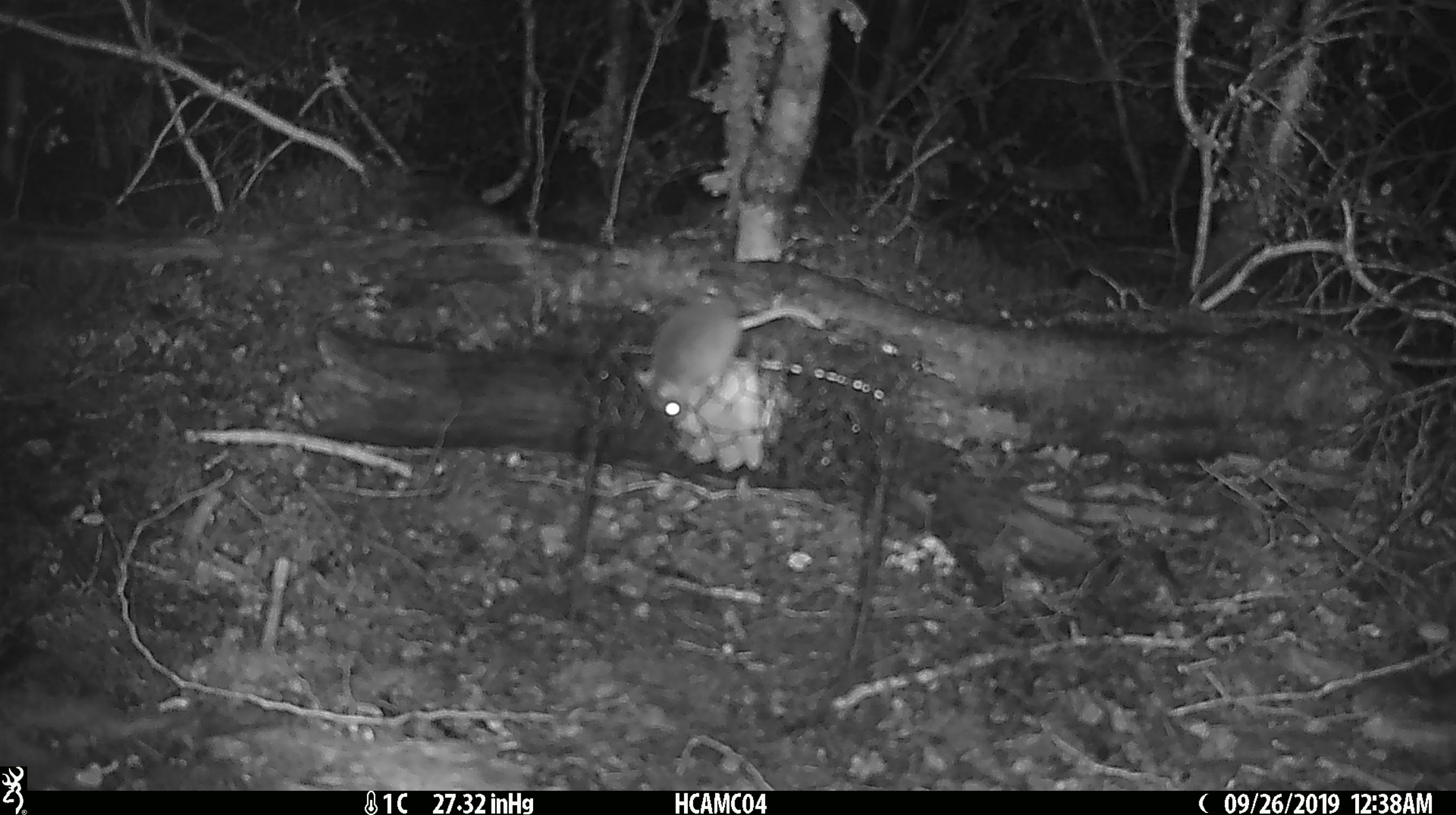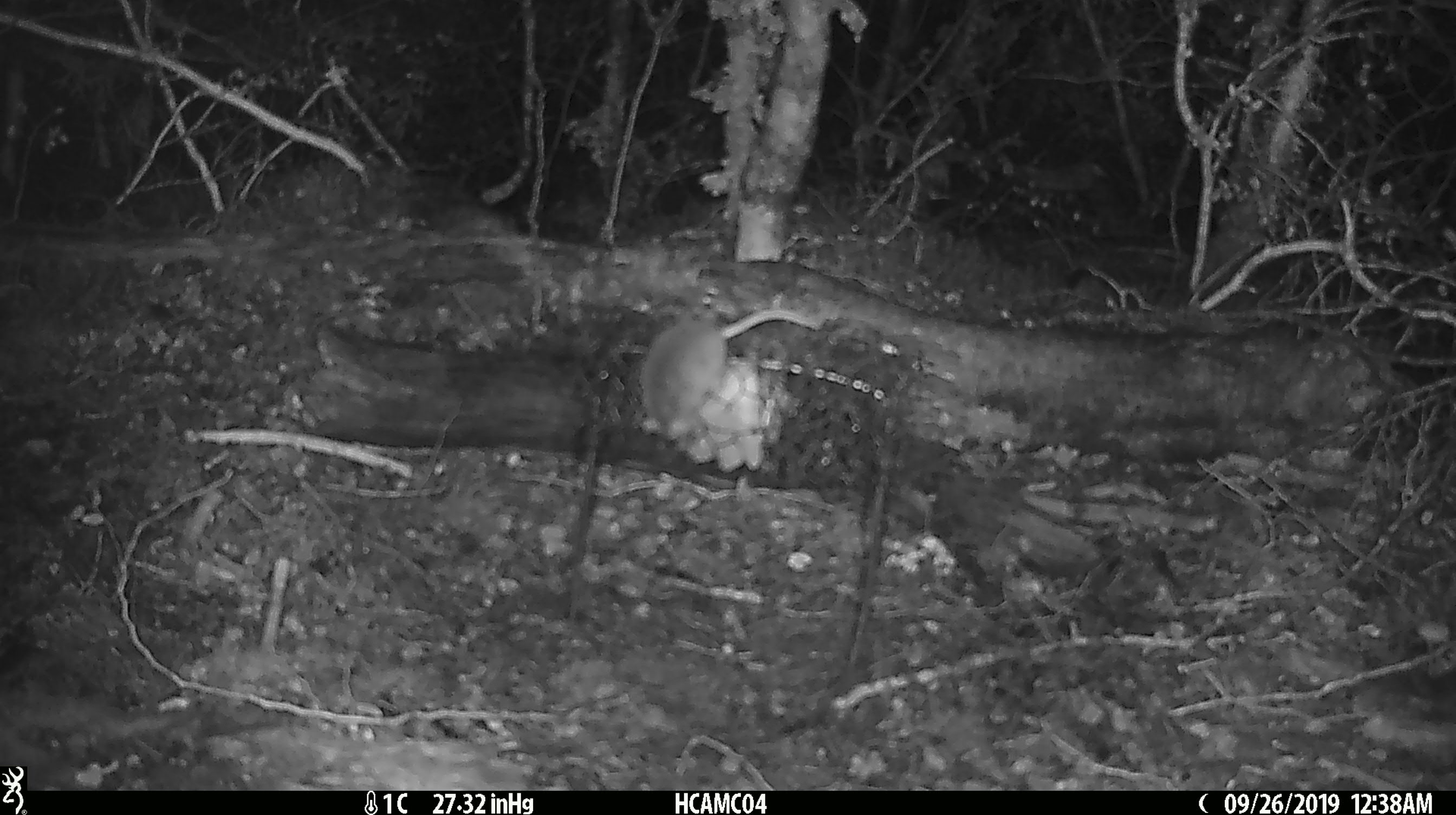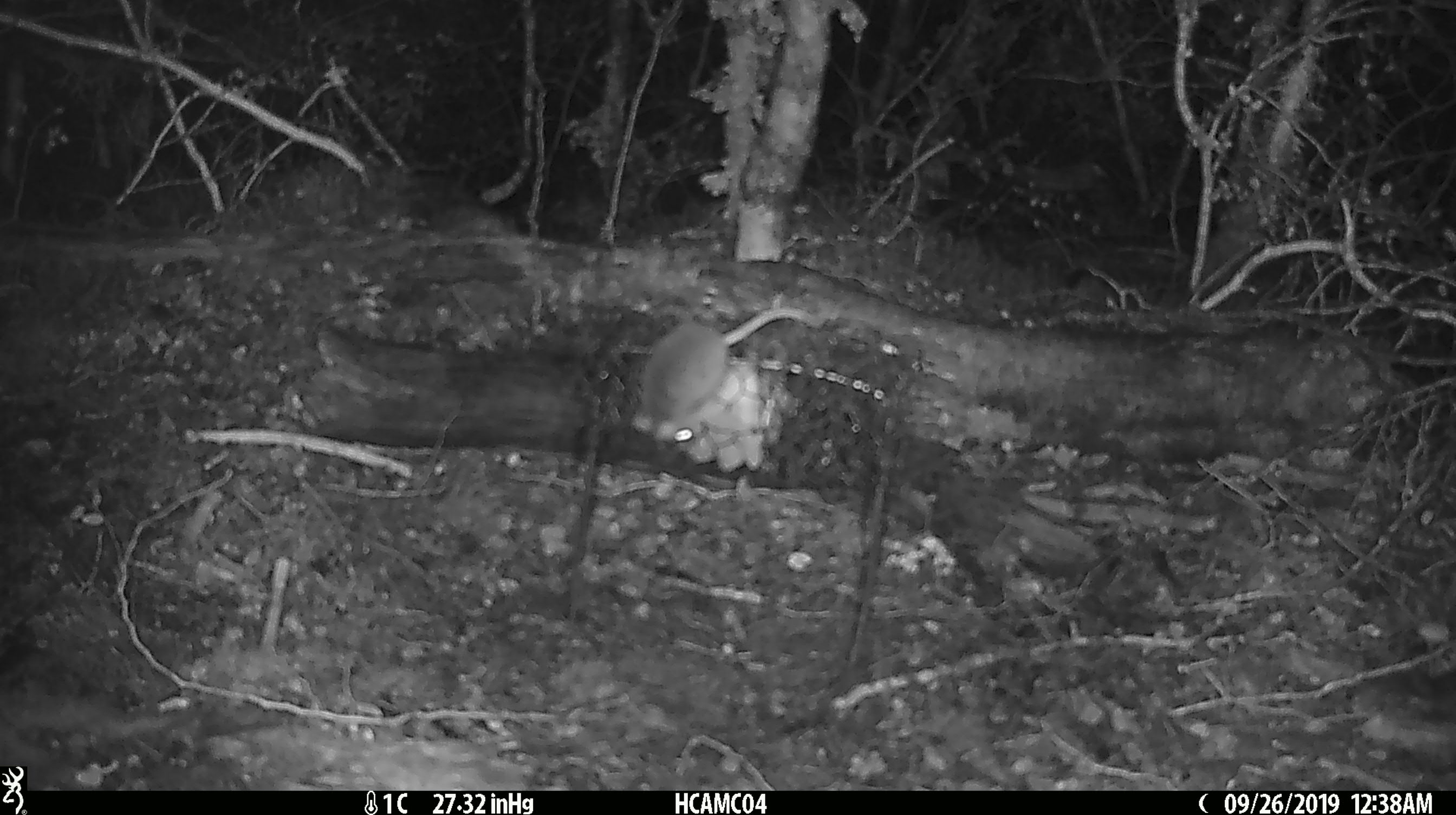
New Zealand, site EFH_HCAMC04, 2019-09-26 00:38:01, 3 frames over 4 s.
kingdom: Animalia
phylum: Chordata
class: Mammalia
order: Rodentia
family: Muridae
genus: Mus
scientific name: Mus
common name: mouse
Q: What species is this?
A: Mouse (Mus).